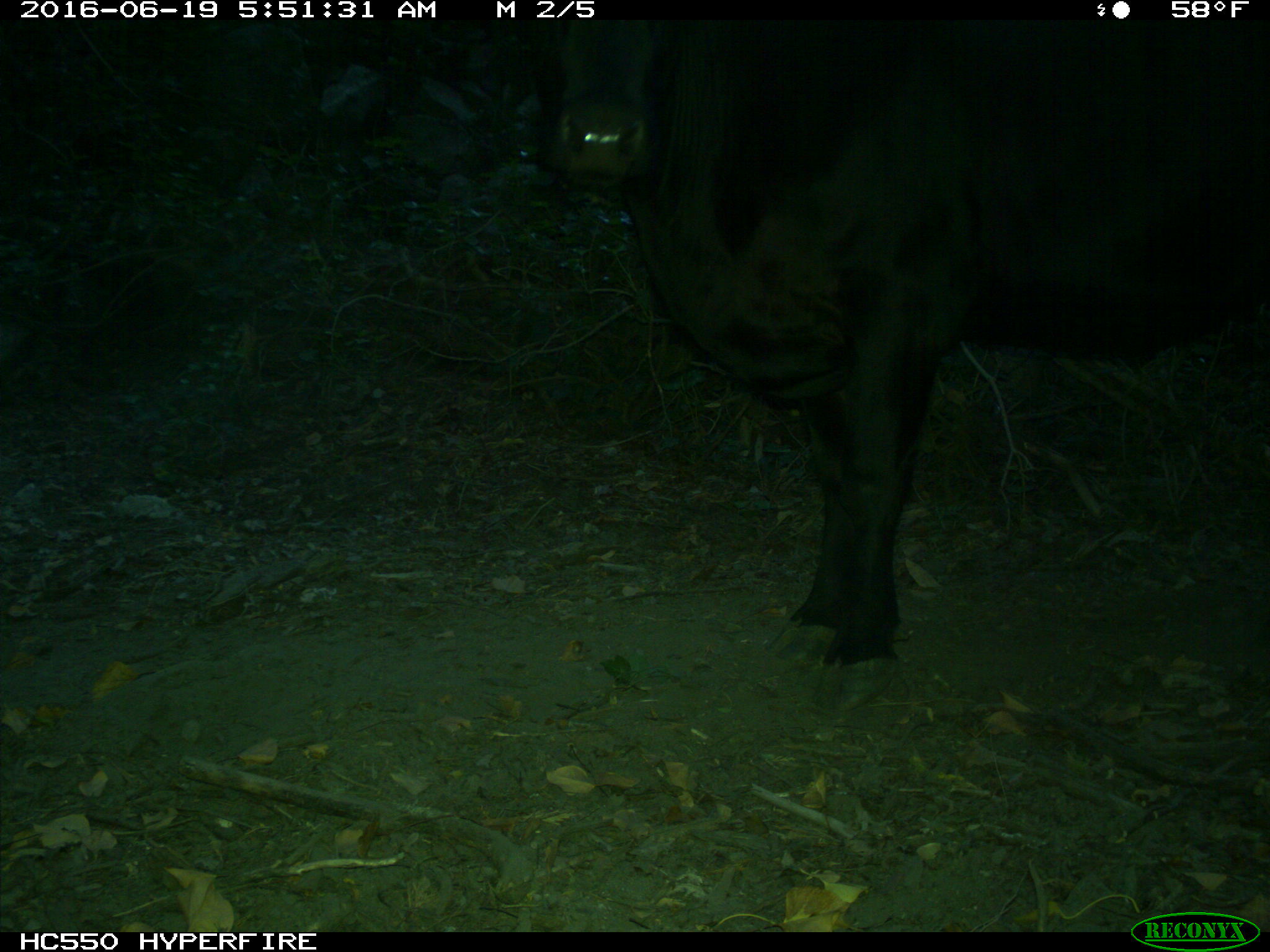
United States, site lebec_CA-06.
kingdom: Animalia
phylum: Chordata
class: Mammalia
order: Artiodactyla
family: Bovidae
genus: Bos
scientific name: Bos taurus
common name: domestic cow